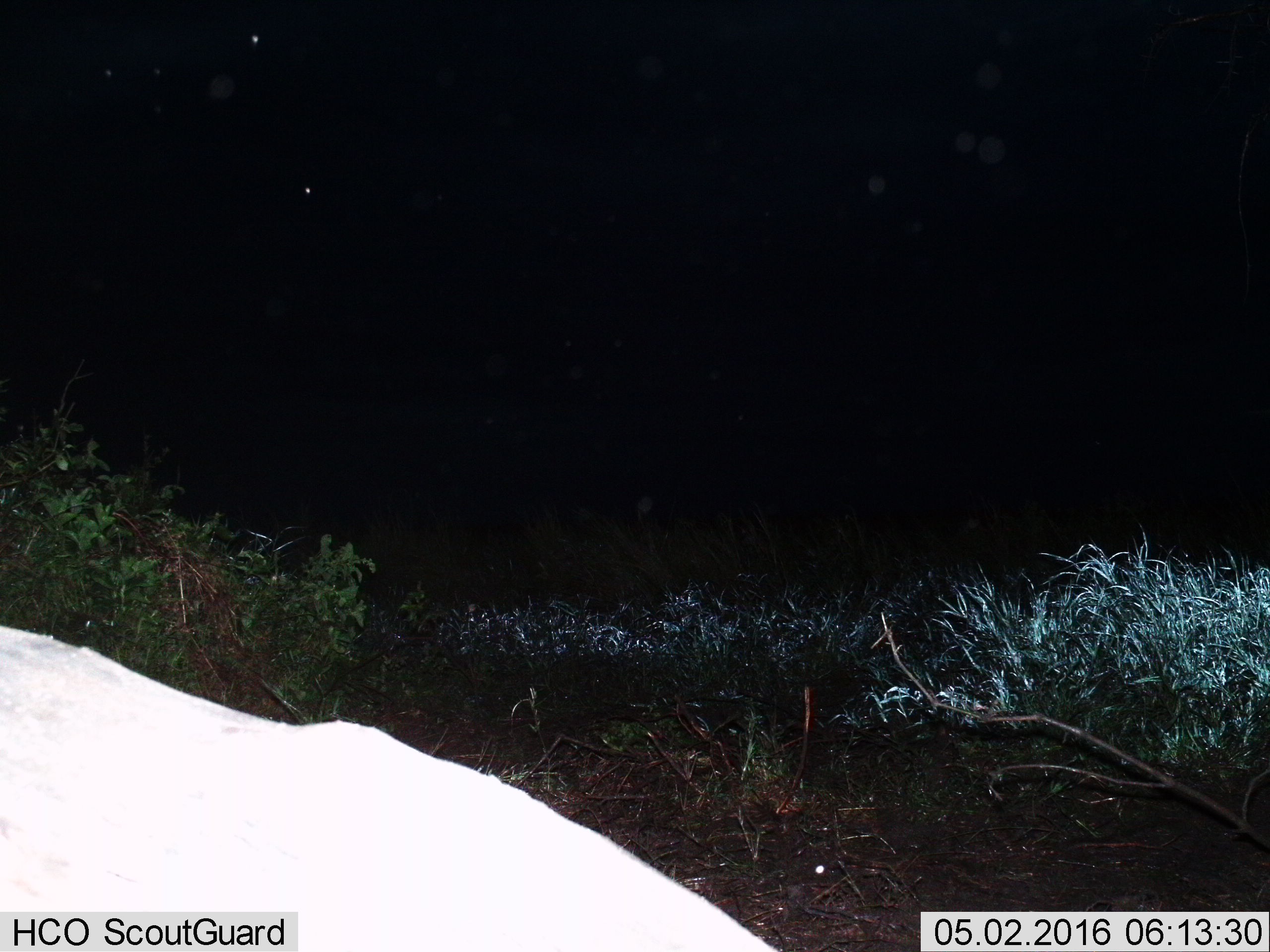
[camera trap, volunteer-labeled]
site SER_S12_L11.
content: unidentified animal